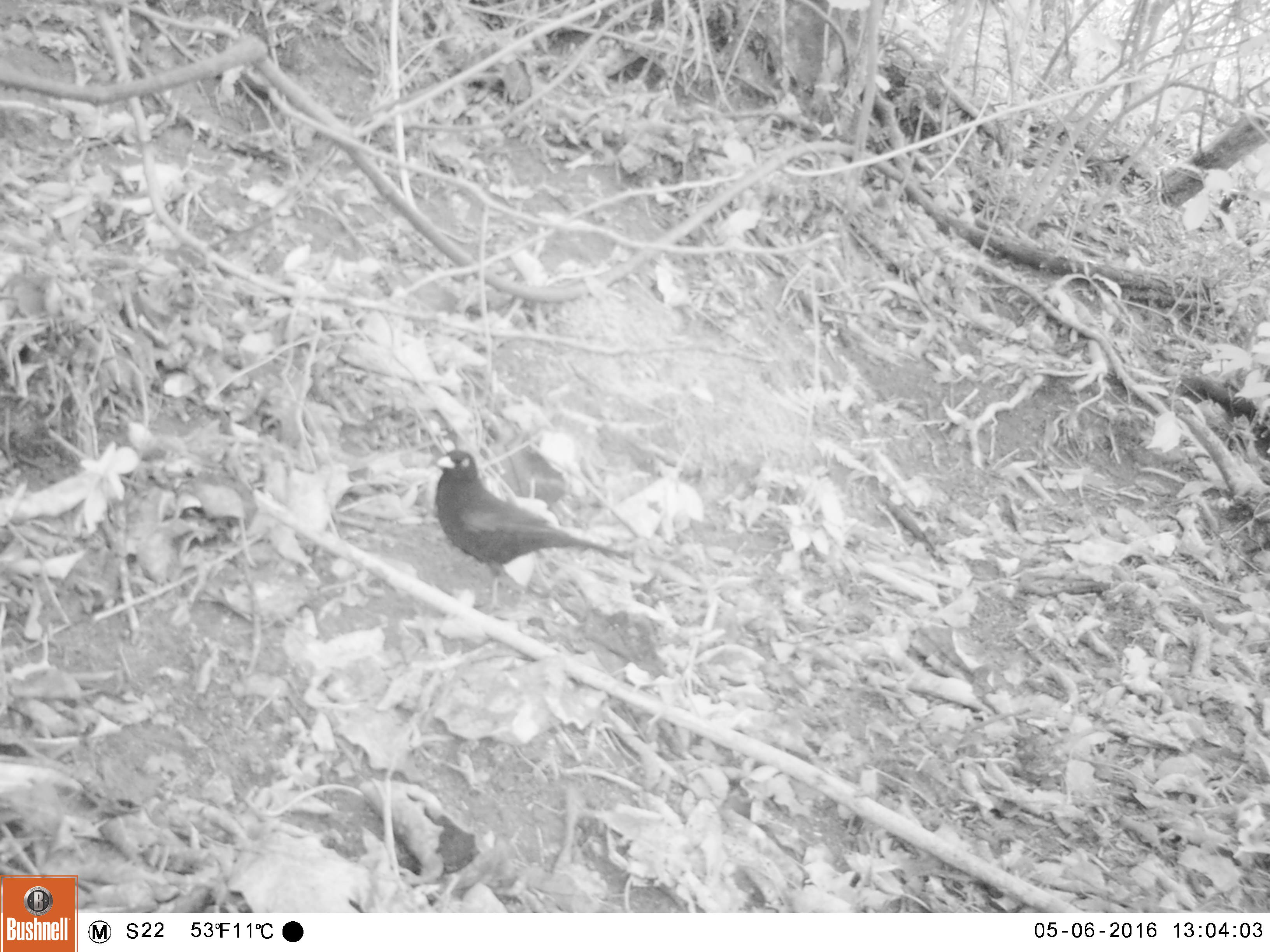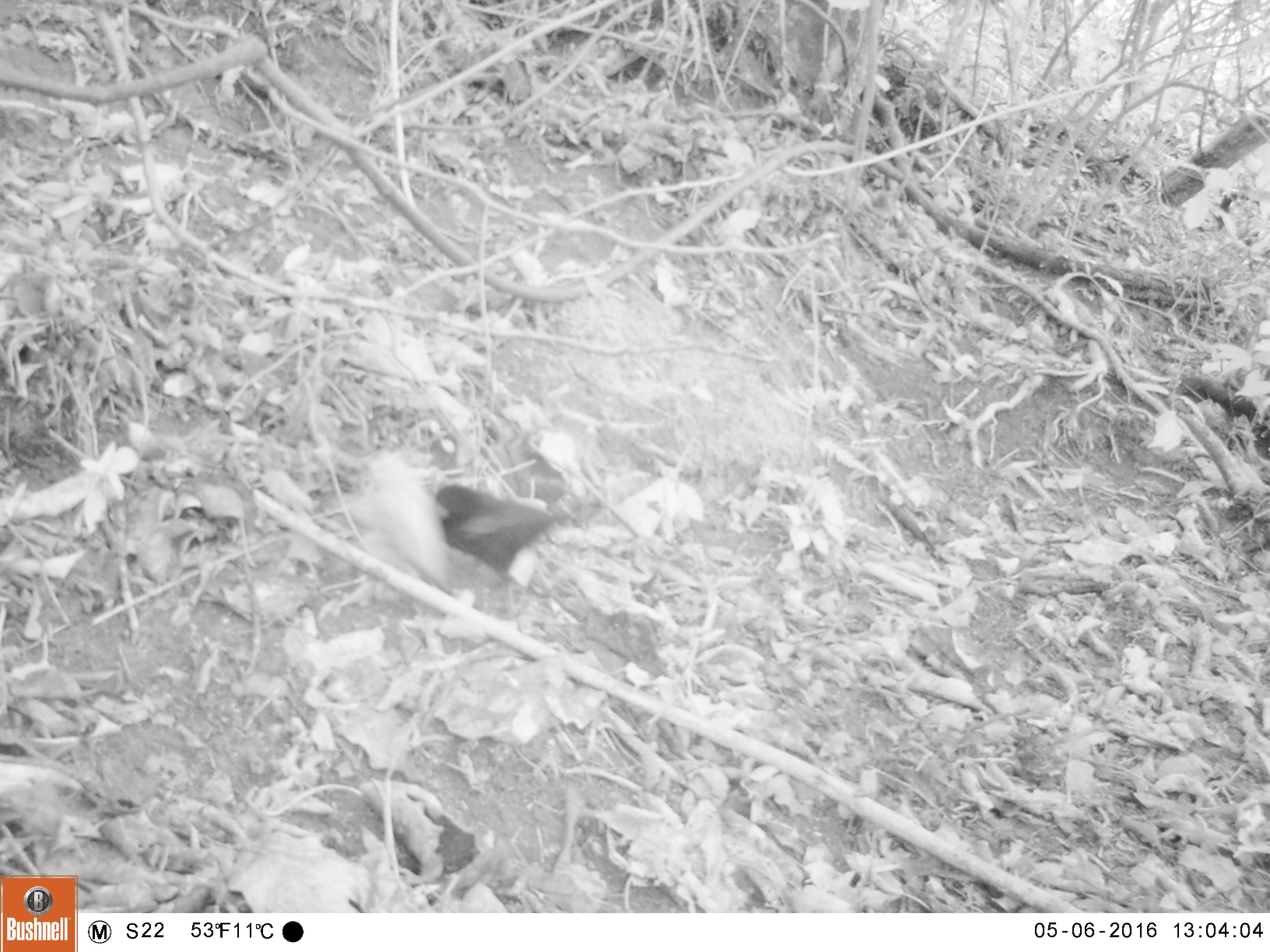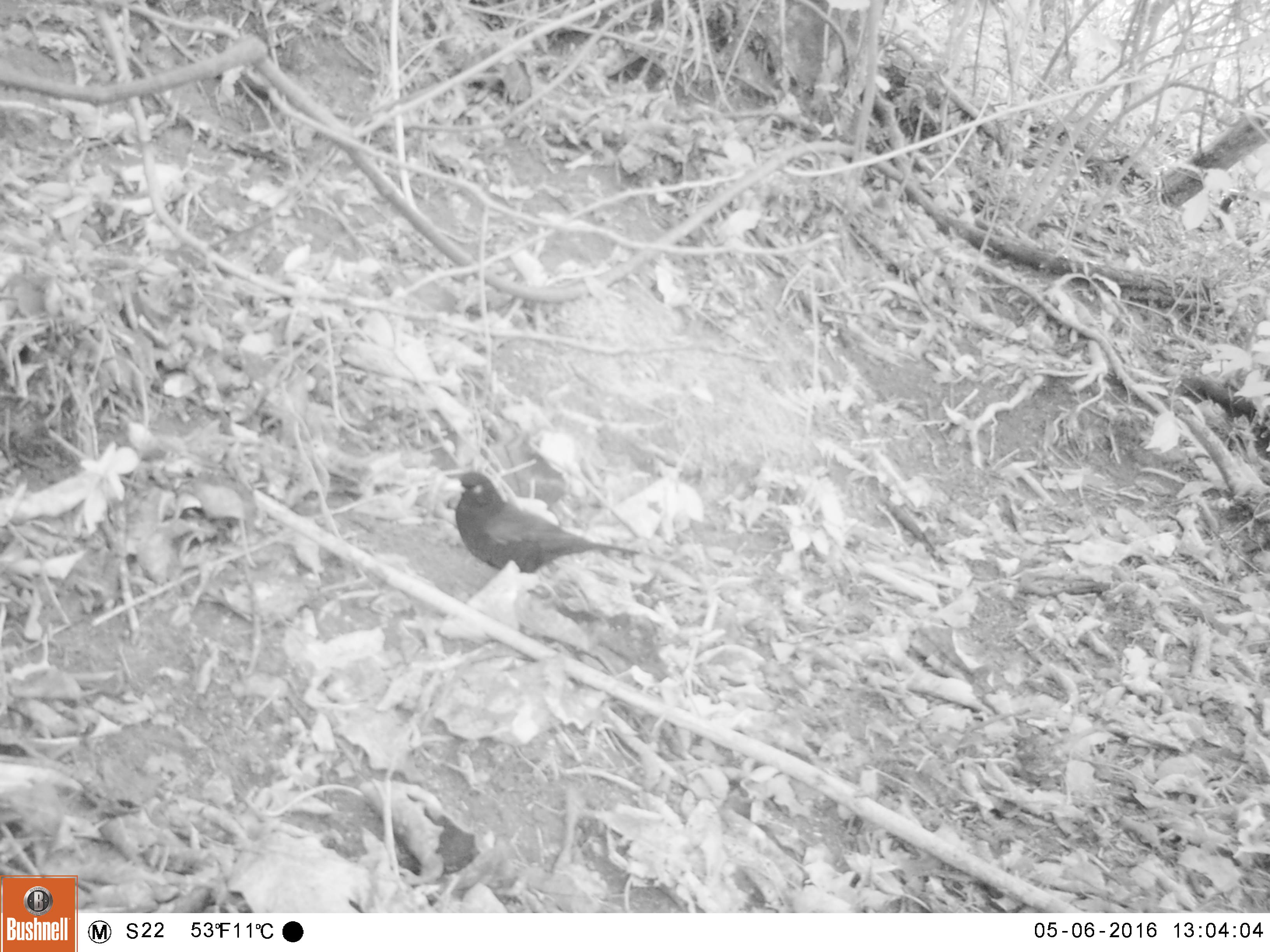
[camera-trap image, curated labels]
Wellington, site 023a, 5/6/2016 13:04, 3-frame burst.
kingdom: Animalia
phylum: Chordata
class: Aves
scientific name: Aves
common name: bird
Bird (Aves).